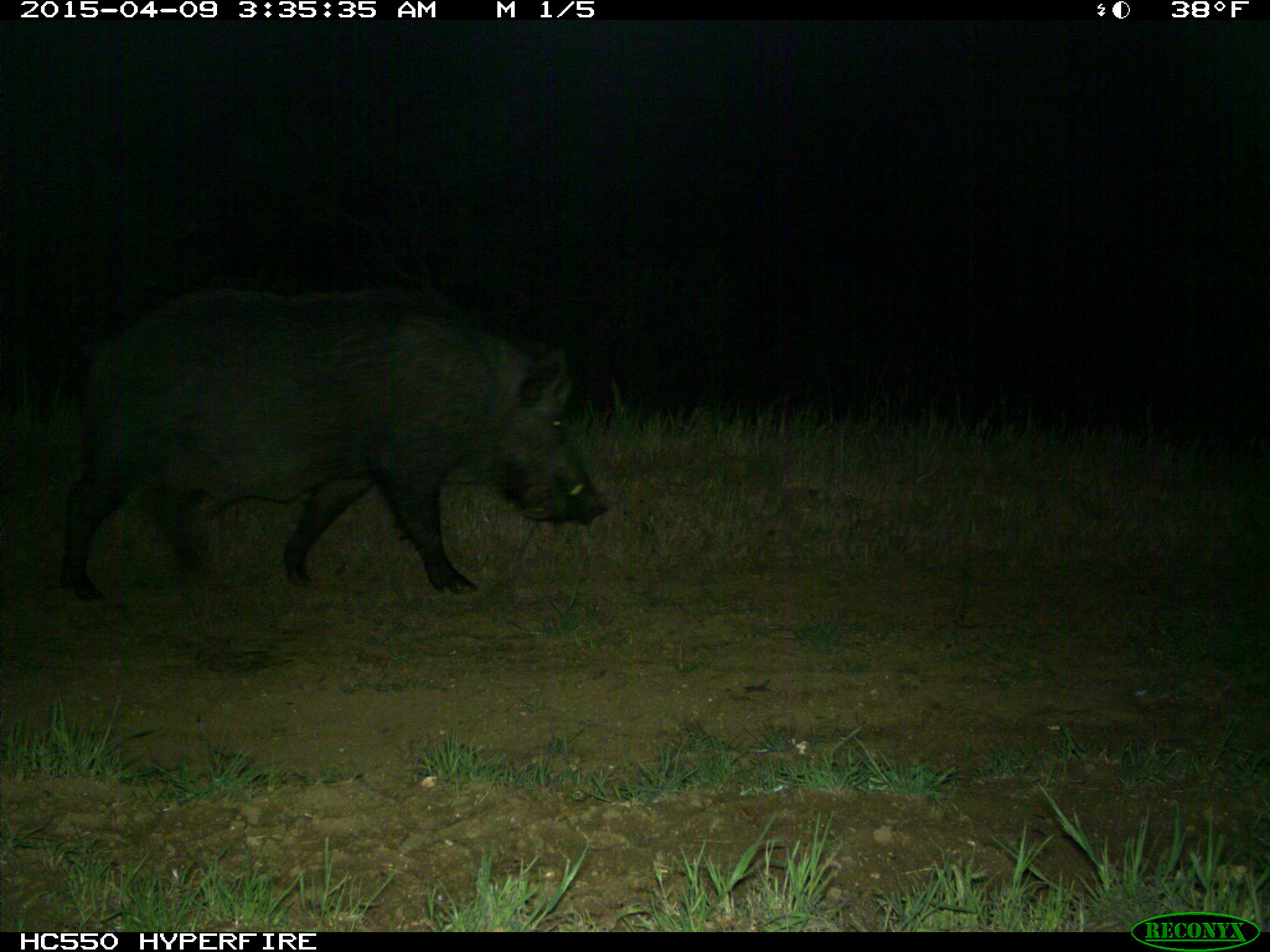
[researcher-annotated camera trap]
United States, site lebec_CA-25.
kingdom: Animalia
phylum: Chordata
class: Mammalia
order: Artiodactyla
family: Suidae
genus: Sus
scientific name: Sus scrofa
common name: wild boar